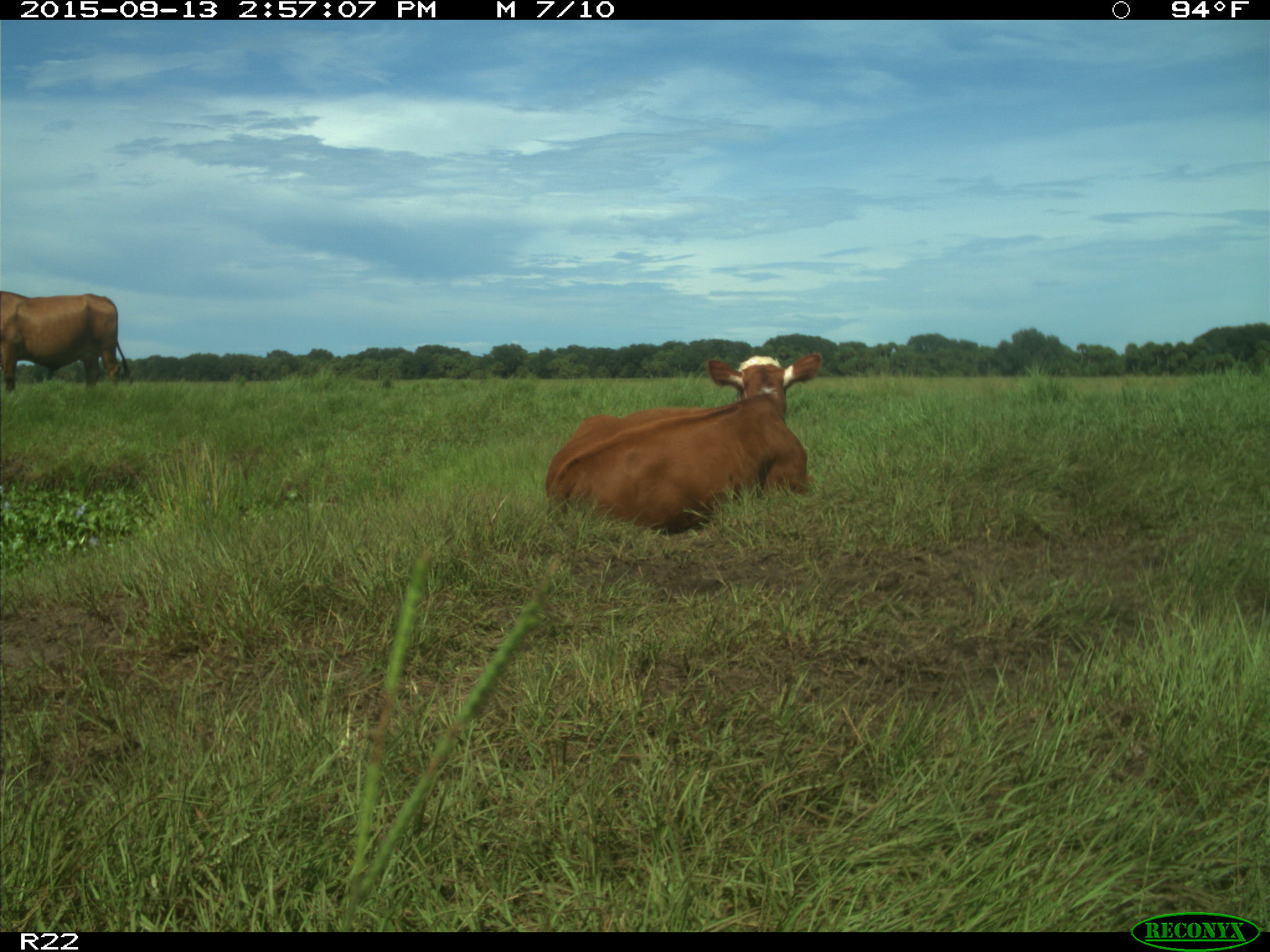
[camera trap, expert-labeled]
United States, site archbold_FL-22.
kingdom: Animalia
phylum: Chordata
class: Mammalia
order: Artiodactyla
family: Bovidae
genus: Bos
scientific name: Bos taurus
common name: domestic cow